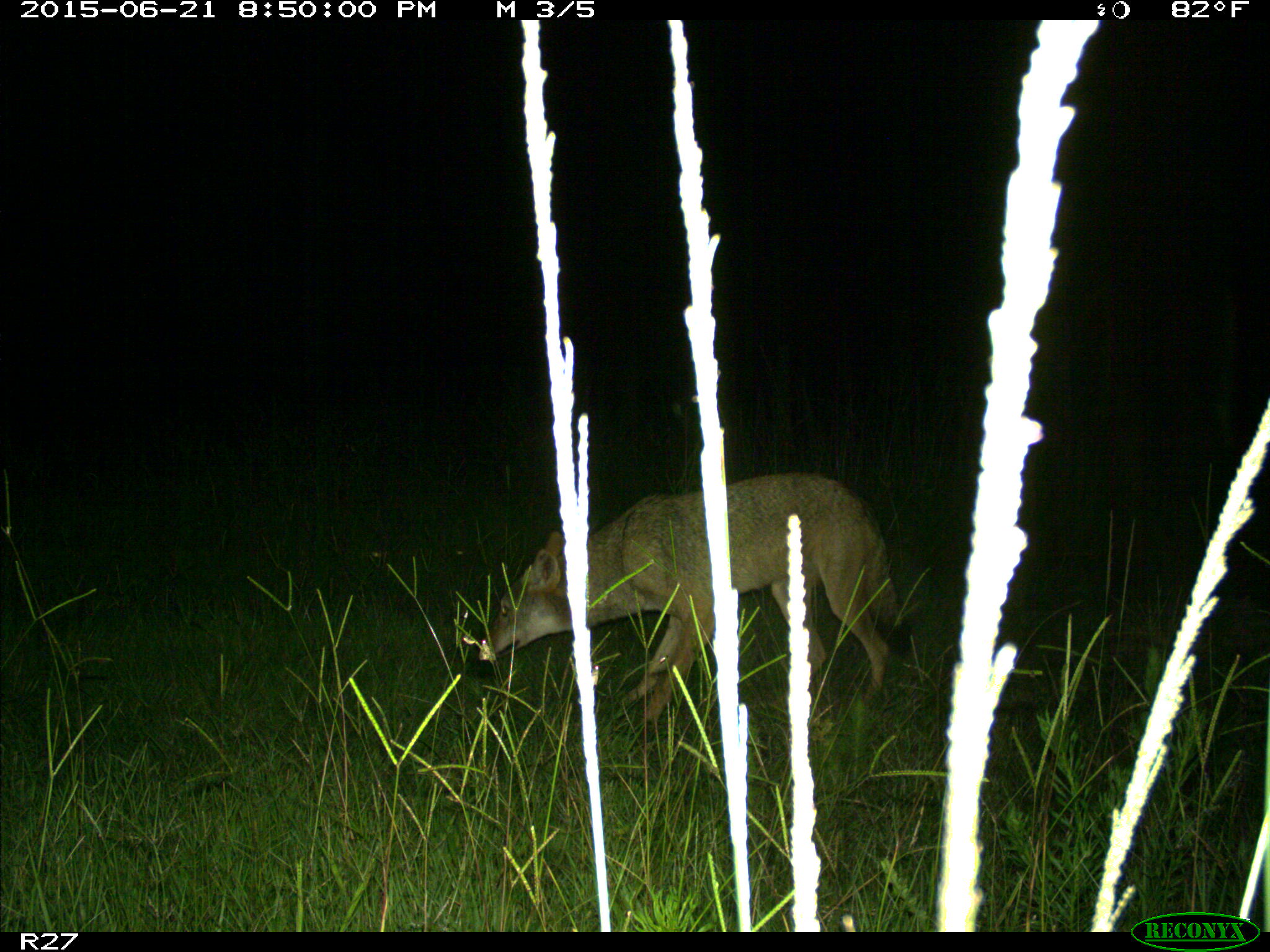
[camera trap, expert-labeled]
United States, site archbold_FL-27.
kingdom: Animalia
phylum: Chordata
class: Mammalia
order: Carnivora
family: Canidae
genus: Canis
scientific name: Canis latrans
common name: coyote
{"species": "Canis latrans (coyote)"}